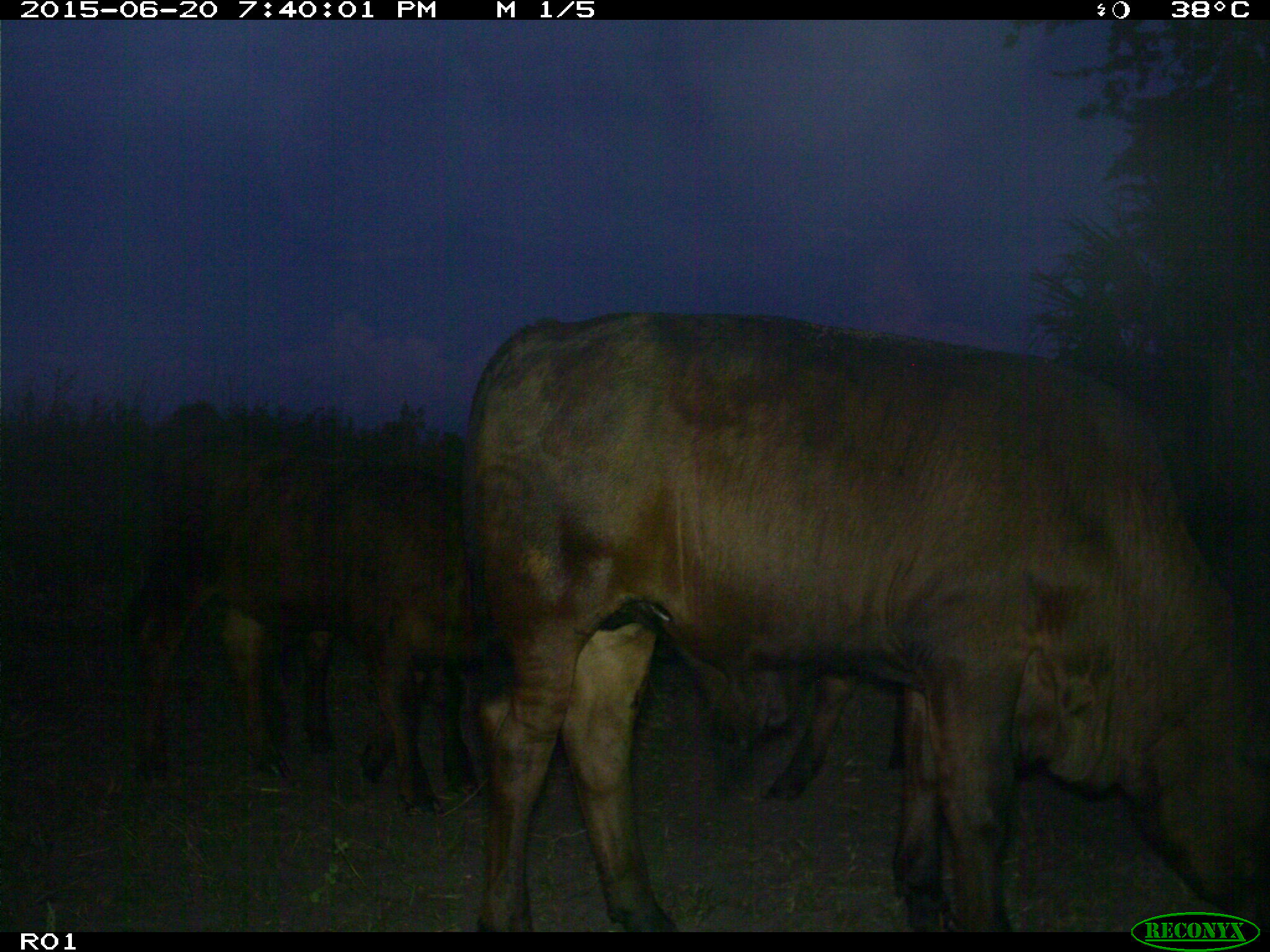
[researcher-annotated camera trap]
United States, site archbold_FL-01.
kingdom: Animalia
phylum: Chordata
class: Mammalia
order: Artiodactyla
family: Bovidae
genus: Bos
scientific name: Bos taurus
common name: domestic cow